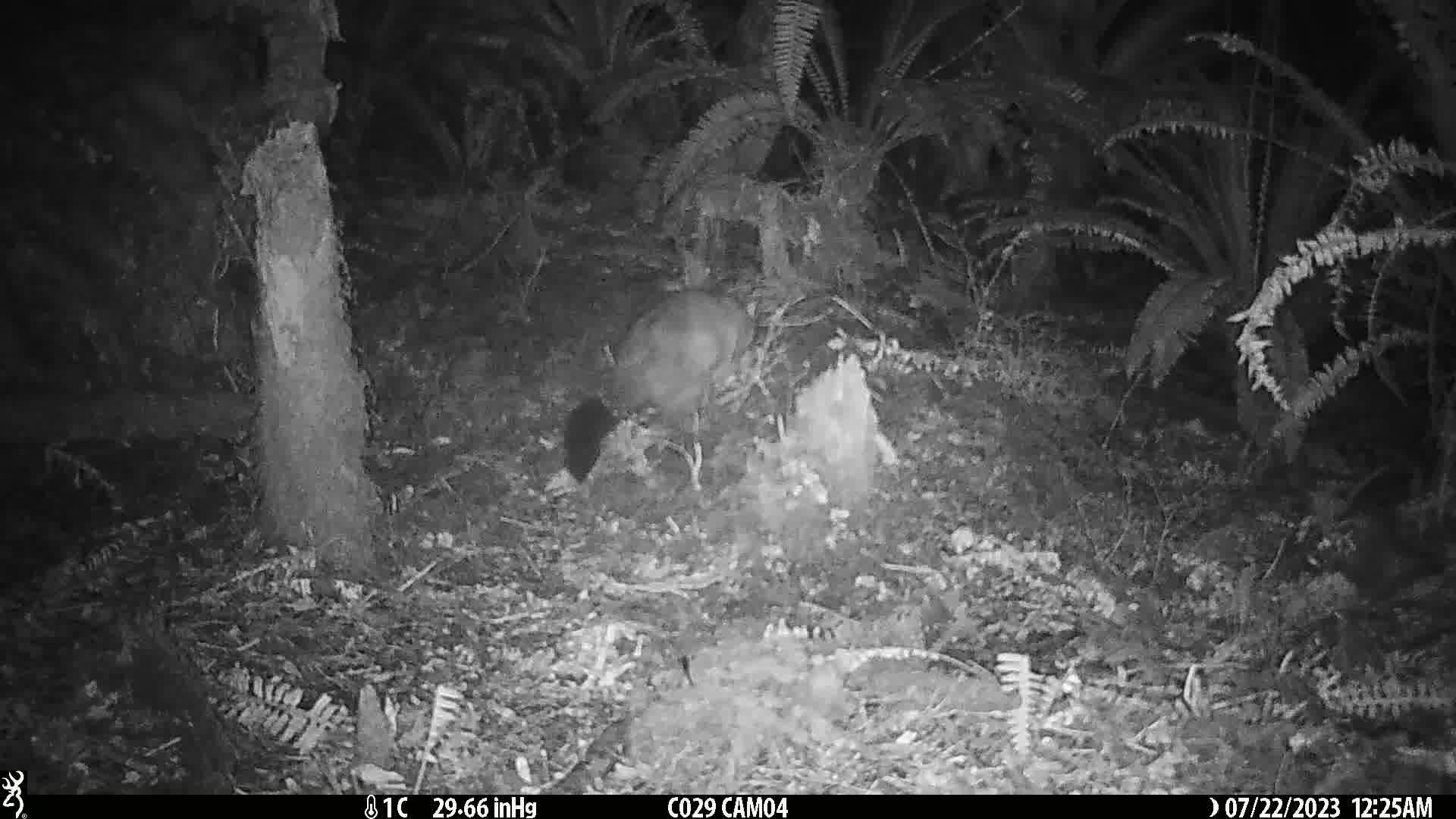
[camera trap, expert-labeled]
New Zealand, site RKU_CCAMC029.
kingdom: Animalia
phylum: Chordata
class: Mammalia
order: Diprotodontia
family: Phalangeridae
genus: Trichosurus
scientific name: Trichosurus vulpecula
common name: common brushtail possum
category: possum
Possum (common brushtail possum) (Trichosurus vulpecula).